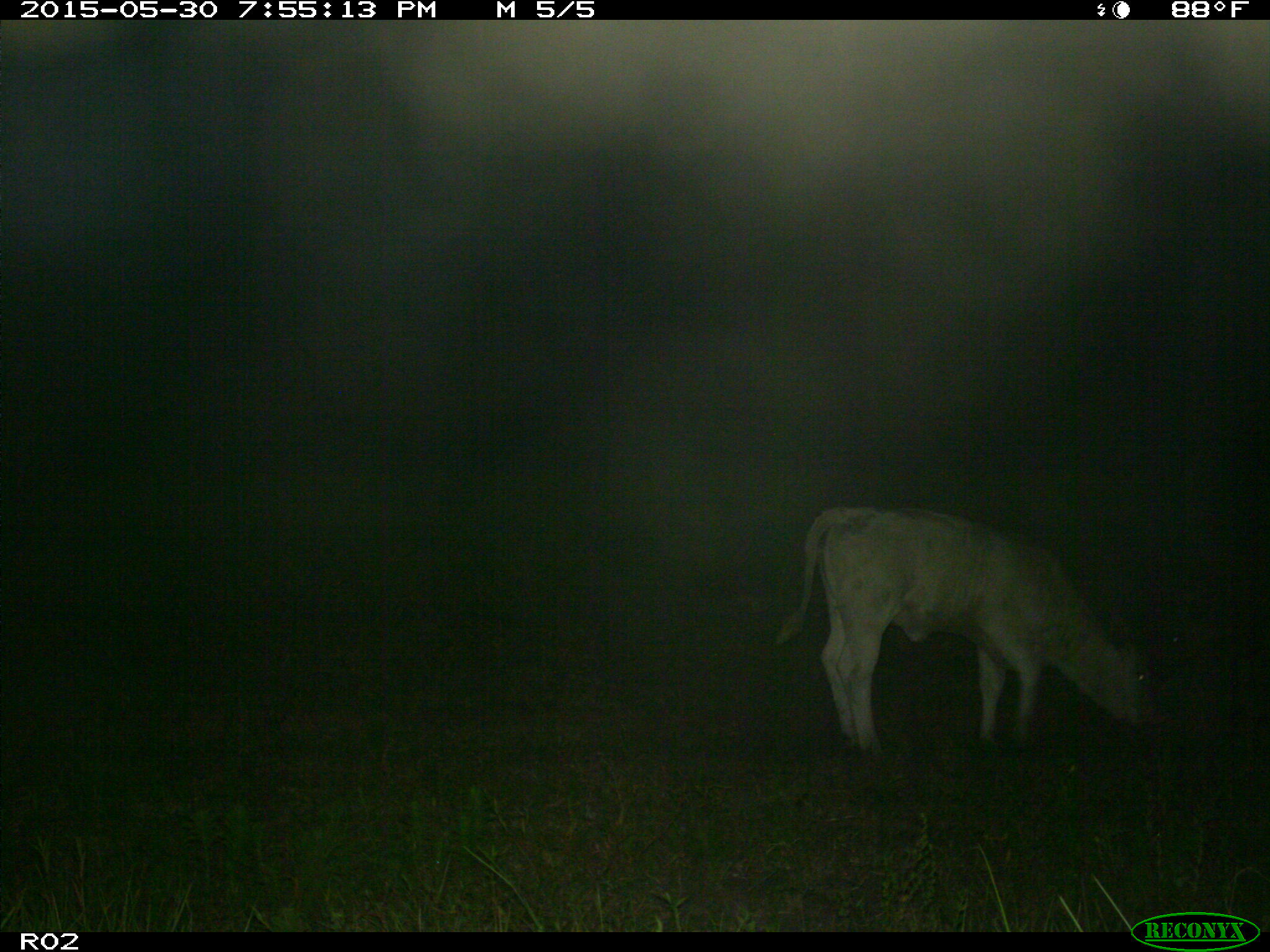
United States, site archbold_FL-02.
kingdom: Animalia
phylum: Chordata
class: Mammalia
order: Artiodactyla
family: Bovidae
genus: Bos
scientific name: Bos taurus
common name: domestic cow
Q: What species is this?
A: Bos taurus (domestic cow).